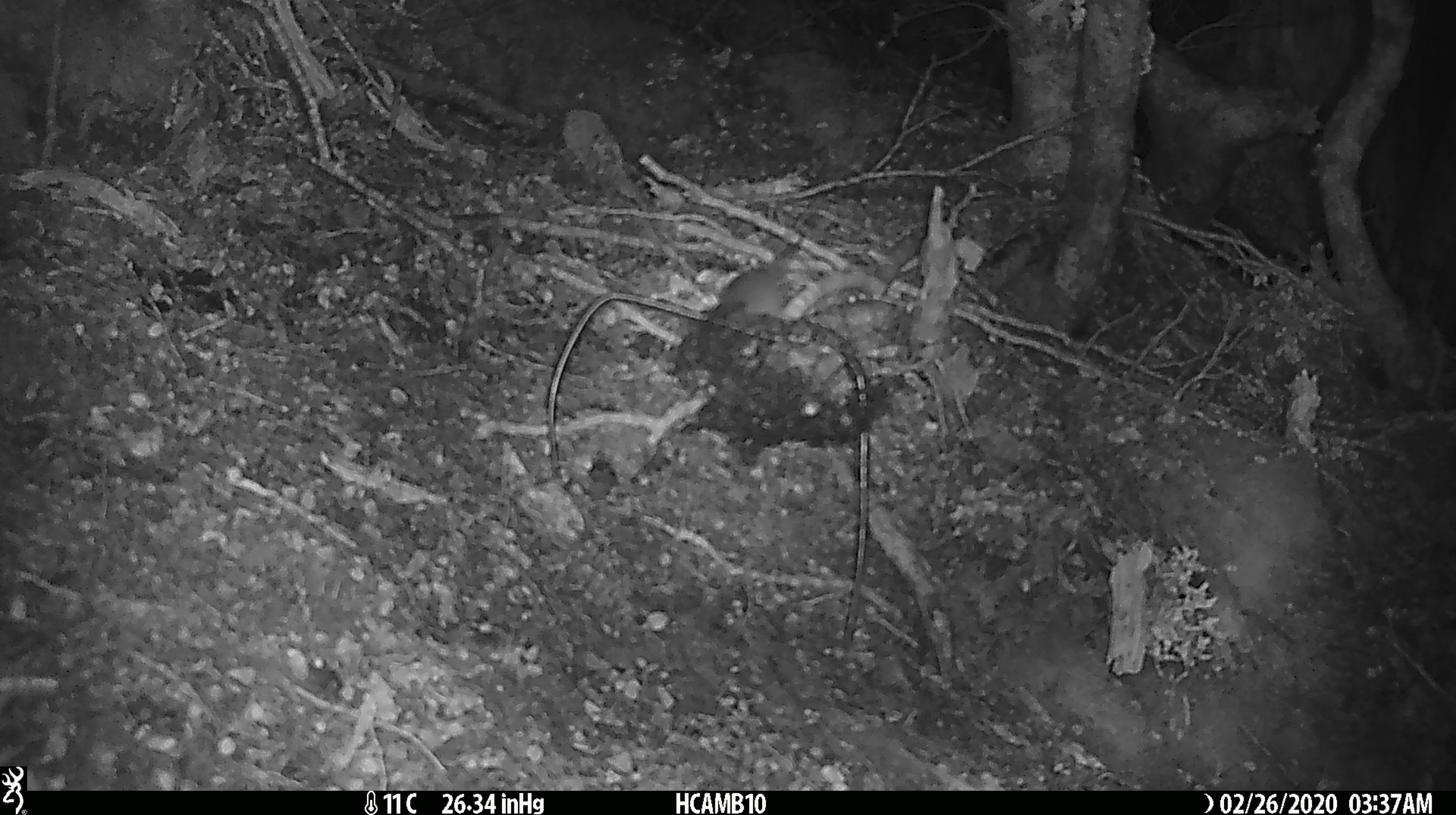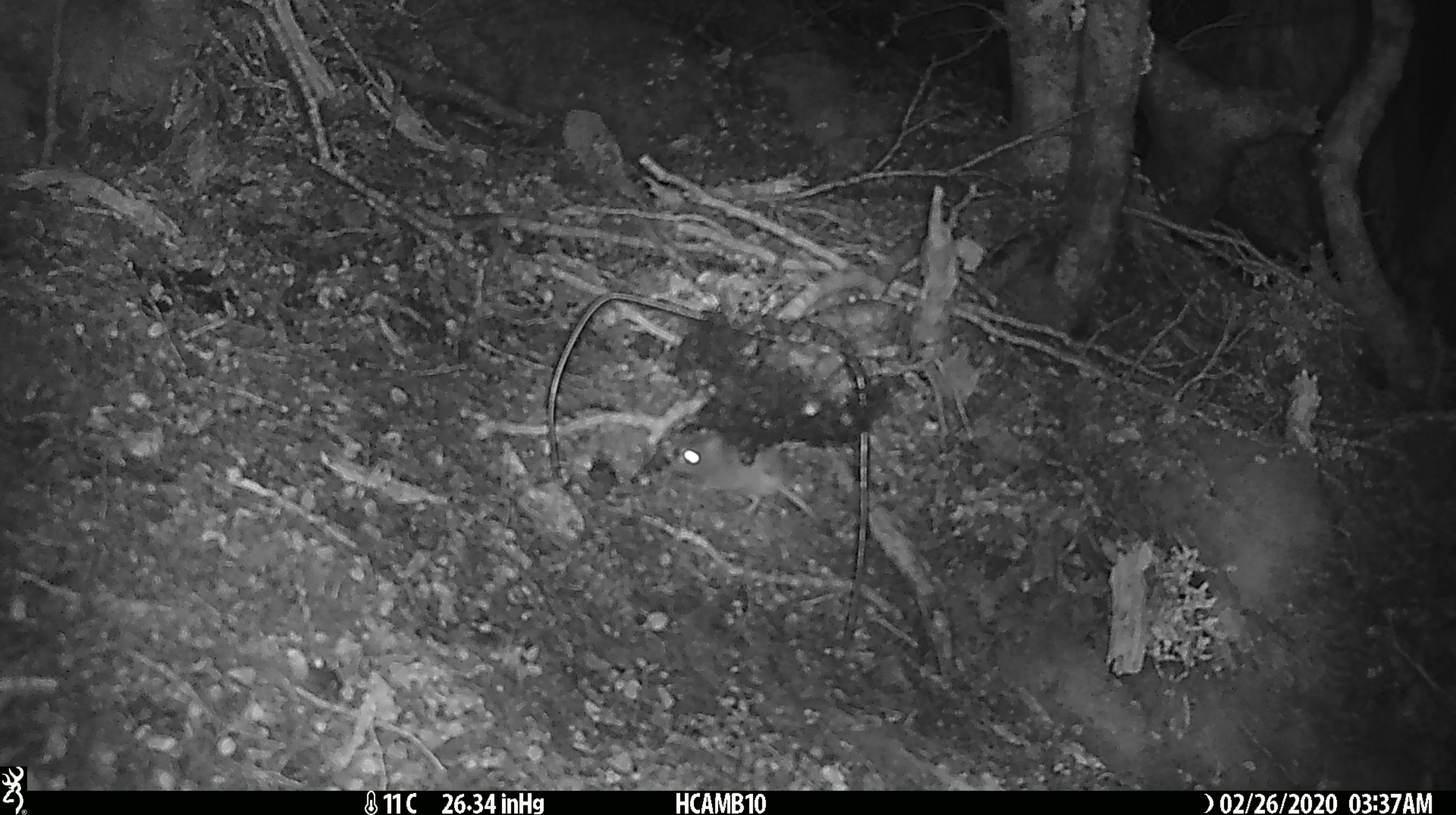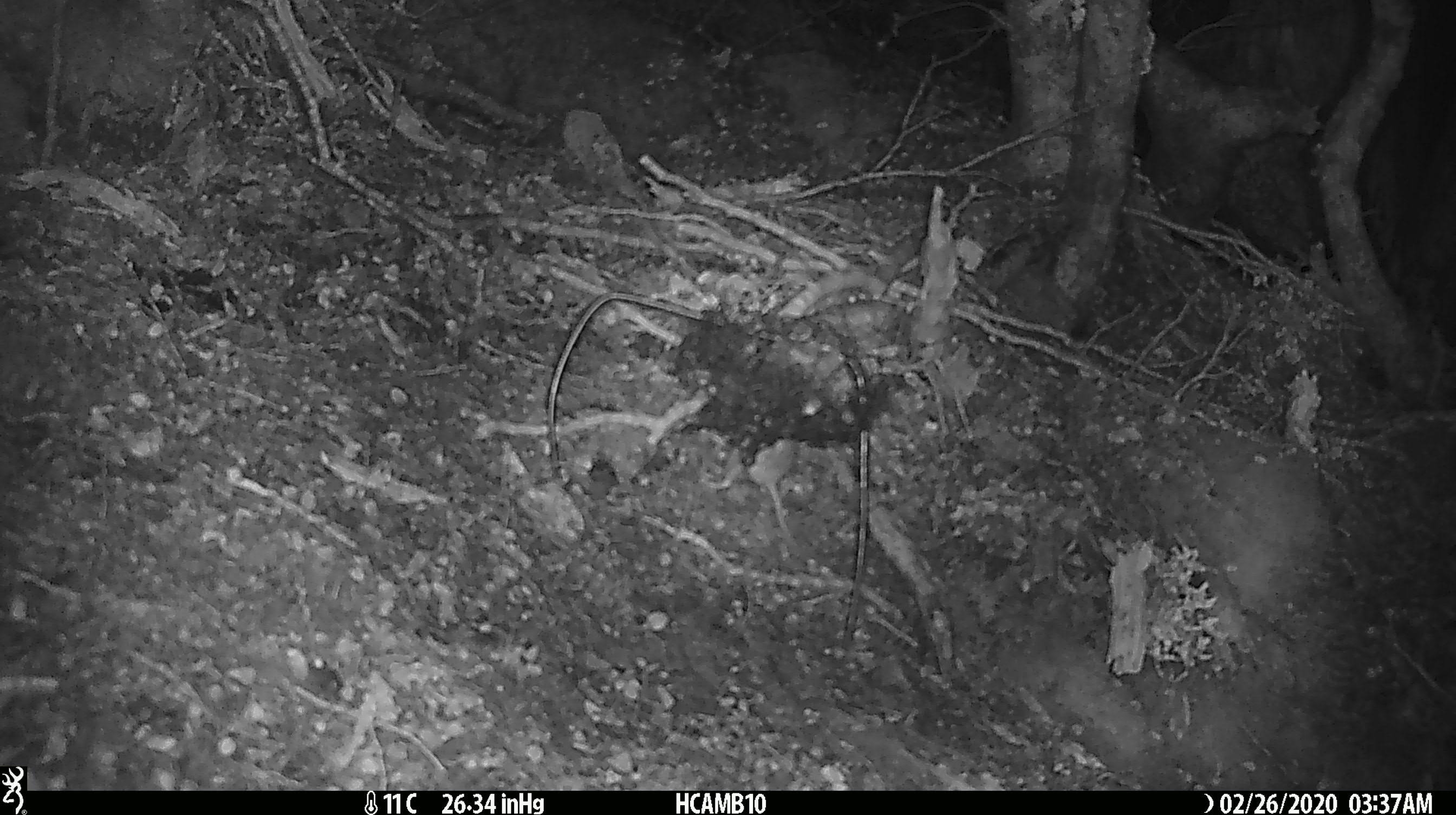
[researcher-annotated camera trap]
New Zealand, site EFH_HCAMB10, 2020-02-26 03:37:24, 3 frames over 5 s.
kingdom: Animalia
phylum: Chordata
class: Mammalia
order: Rodentia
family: Muridae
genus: Mus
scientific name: Mus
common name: mouse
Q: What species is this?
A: Mouse (Mus).